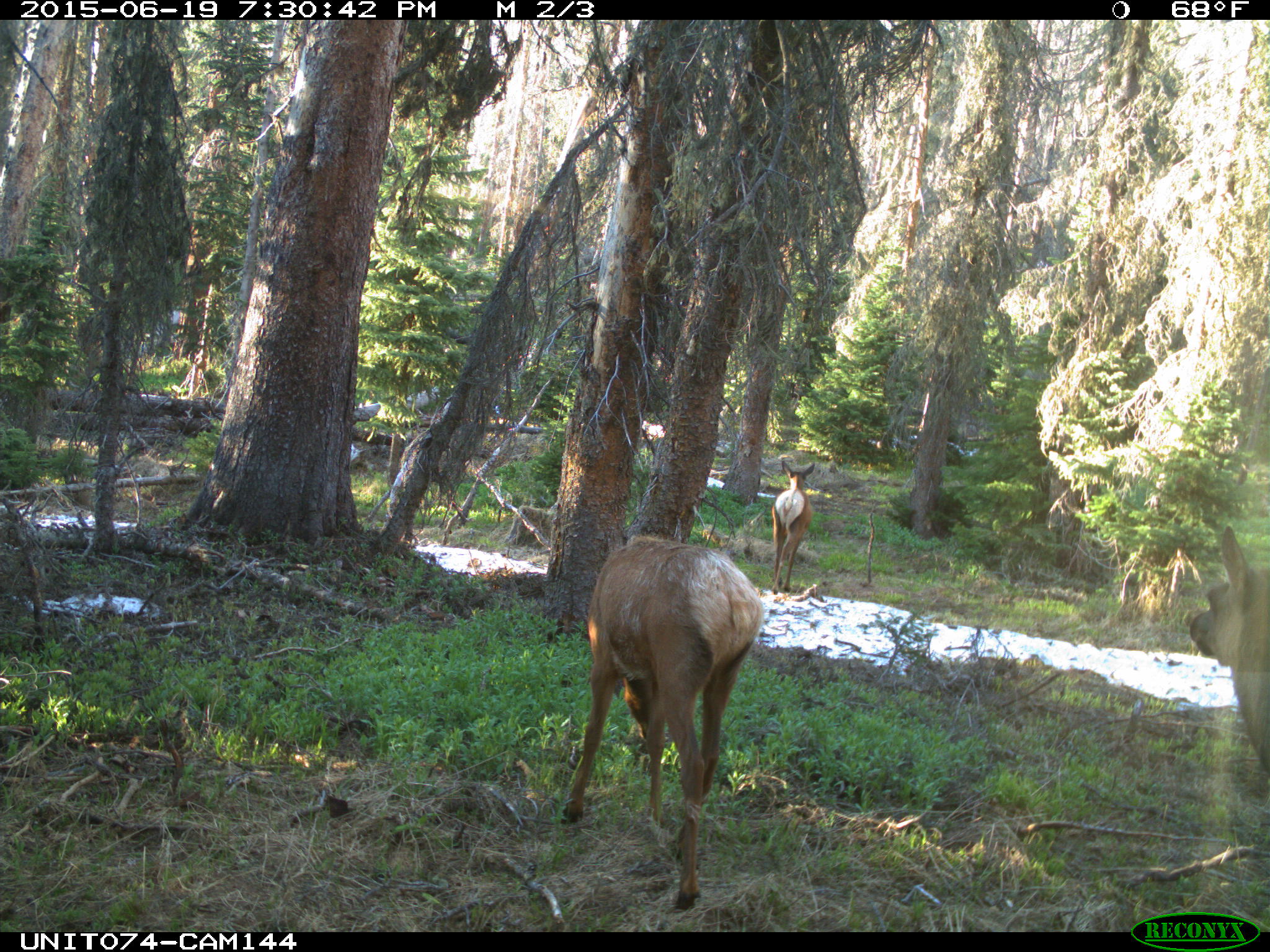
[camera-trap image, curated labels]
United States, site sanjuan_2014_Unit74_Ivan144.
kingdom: Animalia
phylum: Chordata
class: Mammalia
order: Artiodactyla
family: Cervidae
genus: Cervus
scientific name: Cervus elaphus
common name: red deer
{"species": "Cervus elaphus (red deer)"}